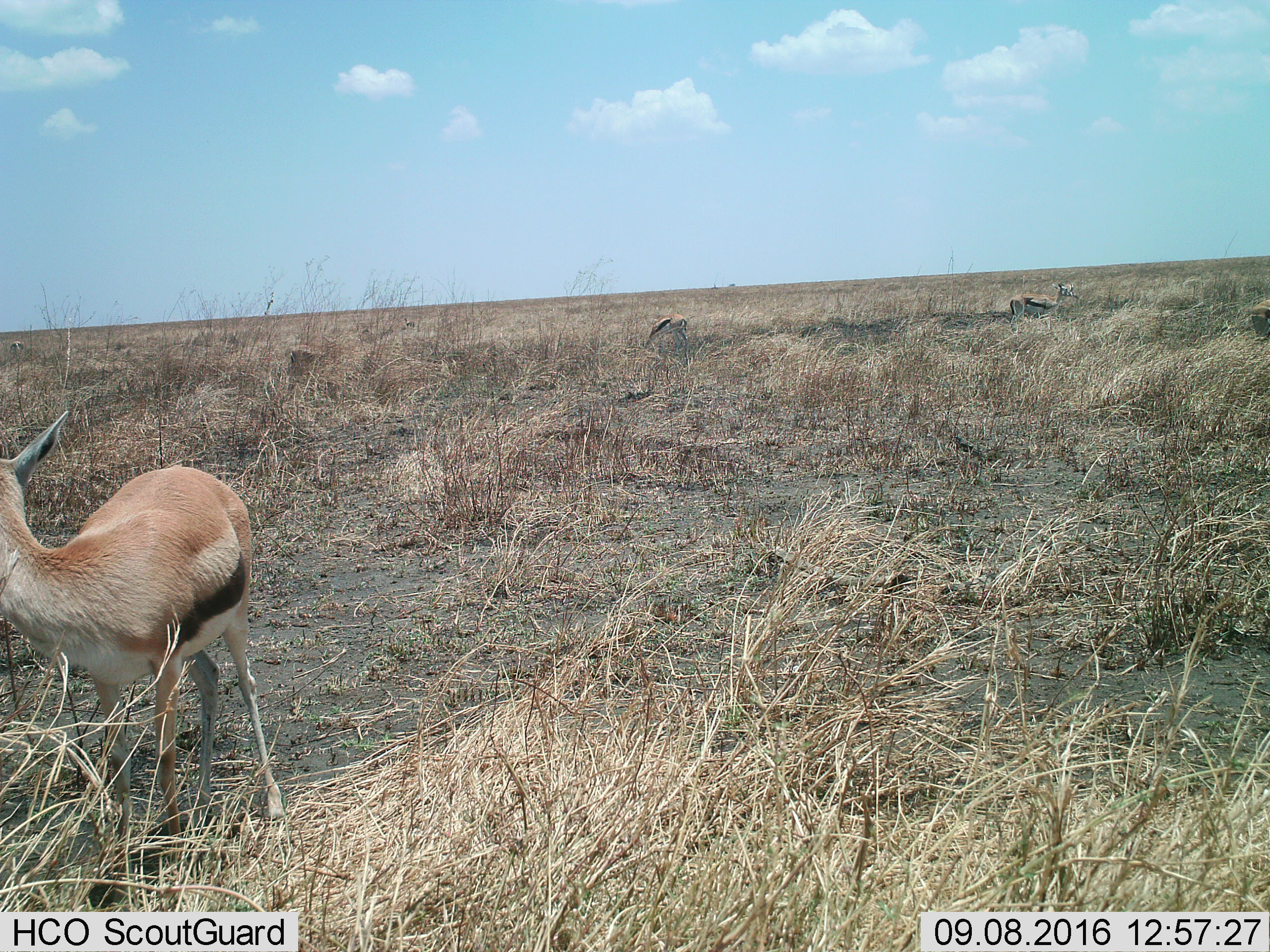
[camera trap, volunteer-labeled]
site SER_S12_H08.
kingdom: Animalia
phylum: Chordata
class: Mammalia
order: Artiodactyla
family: Bovidae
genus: Eudorcas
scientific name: Eudorcas thomsonii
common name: thomson's gazelle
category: gazellethomsons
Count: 5.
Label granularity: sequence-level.